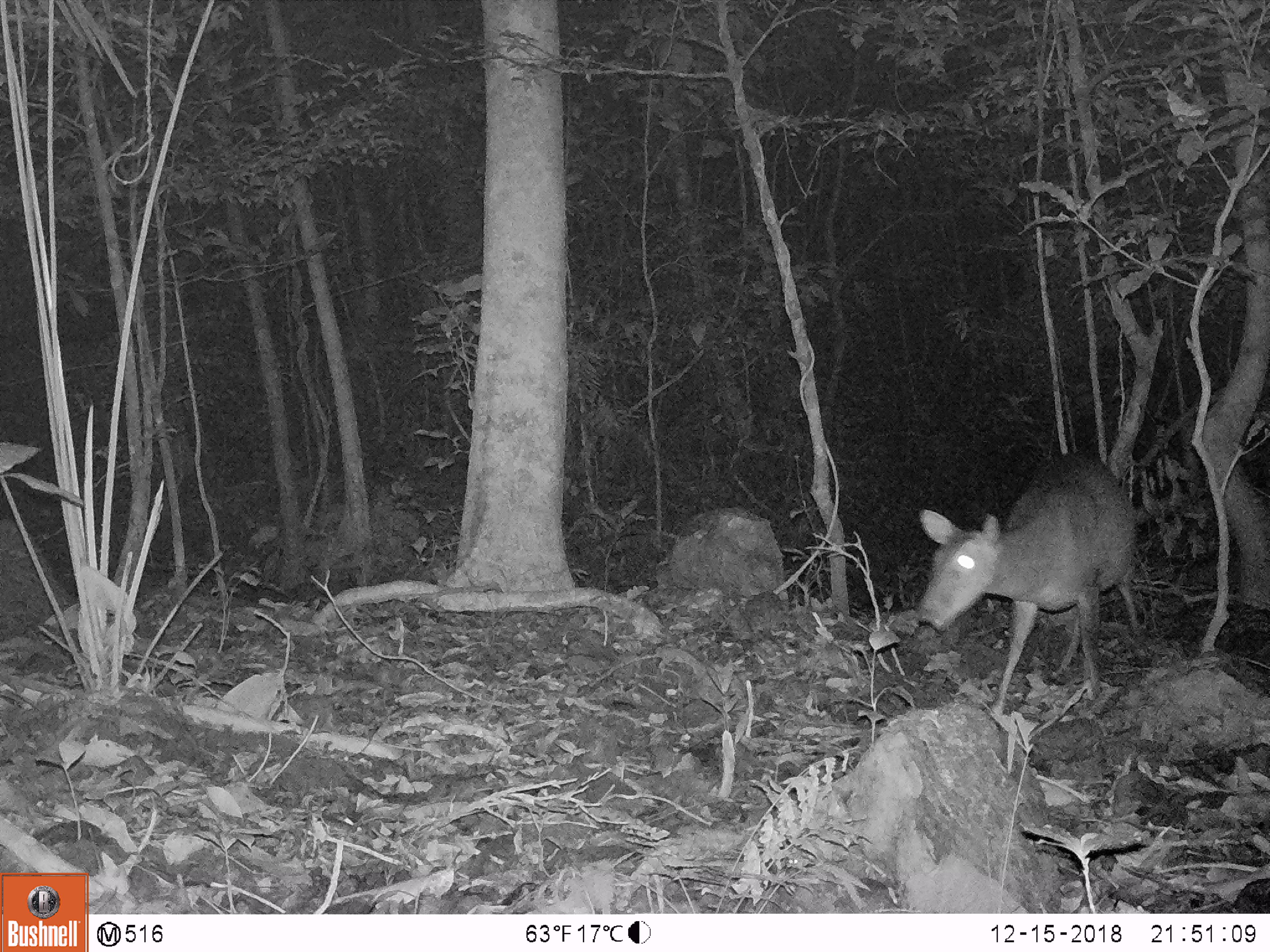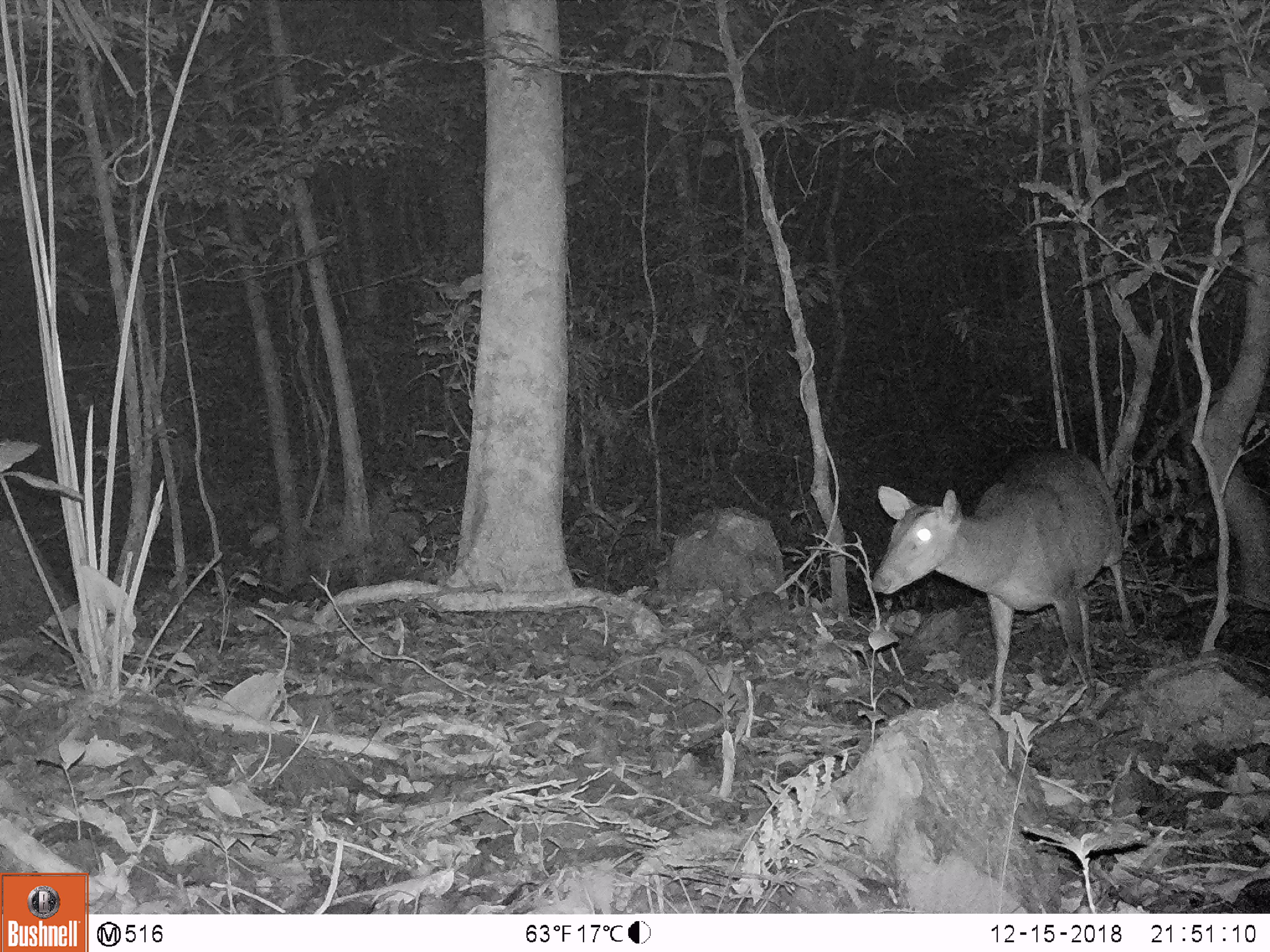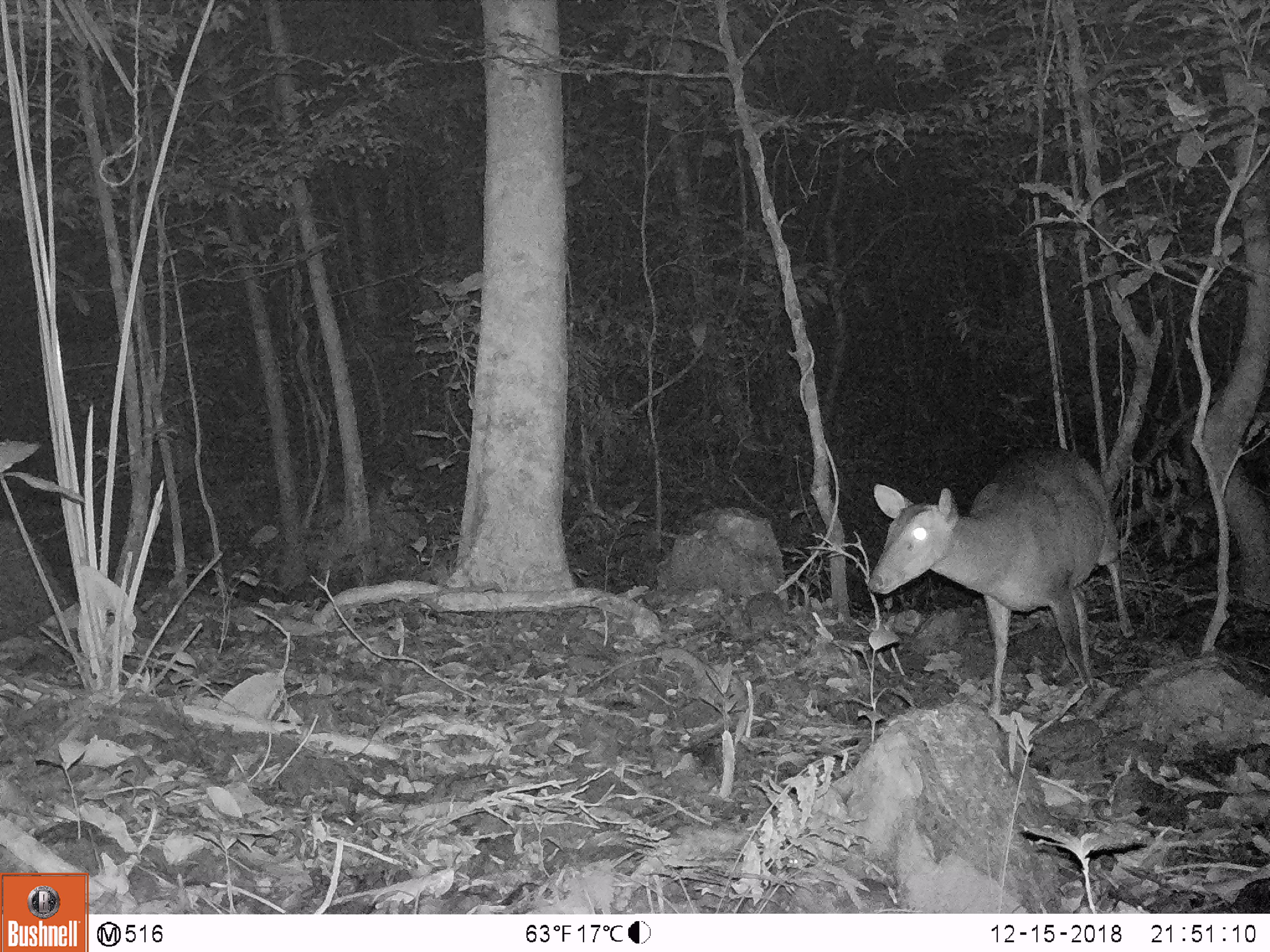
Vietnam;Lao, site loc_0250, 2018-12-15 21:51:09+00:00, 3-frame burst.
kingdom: Animalia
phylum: Chordata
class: Mammalia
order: Artiodactyla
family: Cervidae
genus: Muntiacus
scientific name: Muntiacus vuquangensis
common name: large-antlered muntjac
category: large antlered muntjac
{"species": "large antlered muntjac (large-antlered muntjac) (Muntiacus vuquangensis)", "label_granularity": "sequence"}